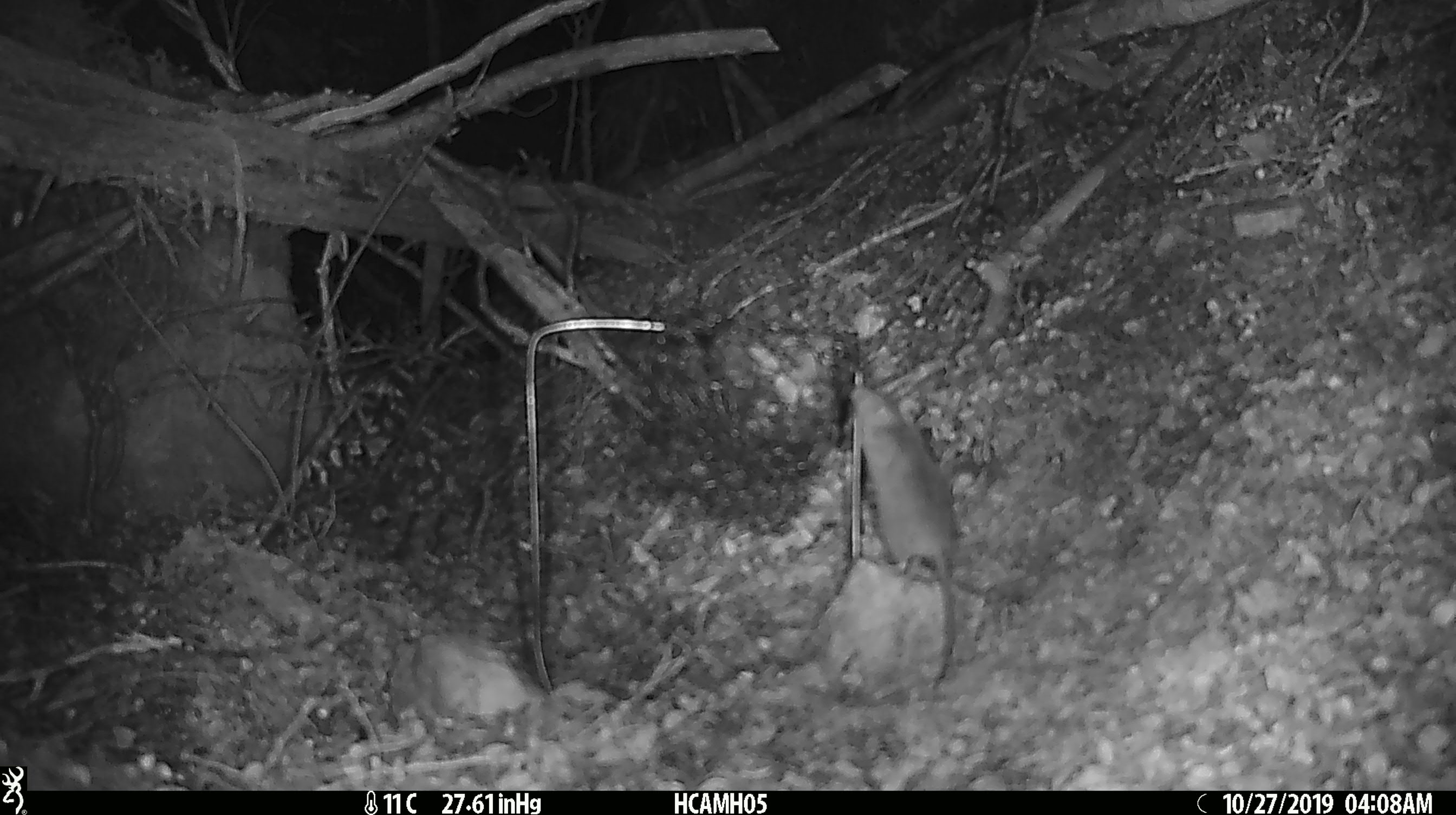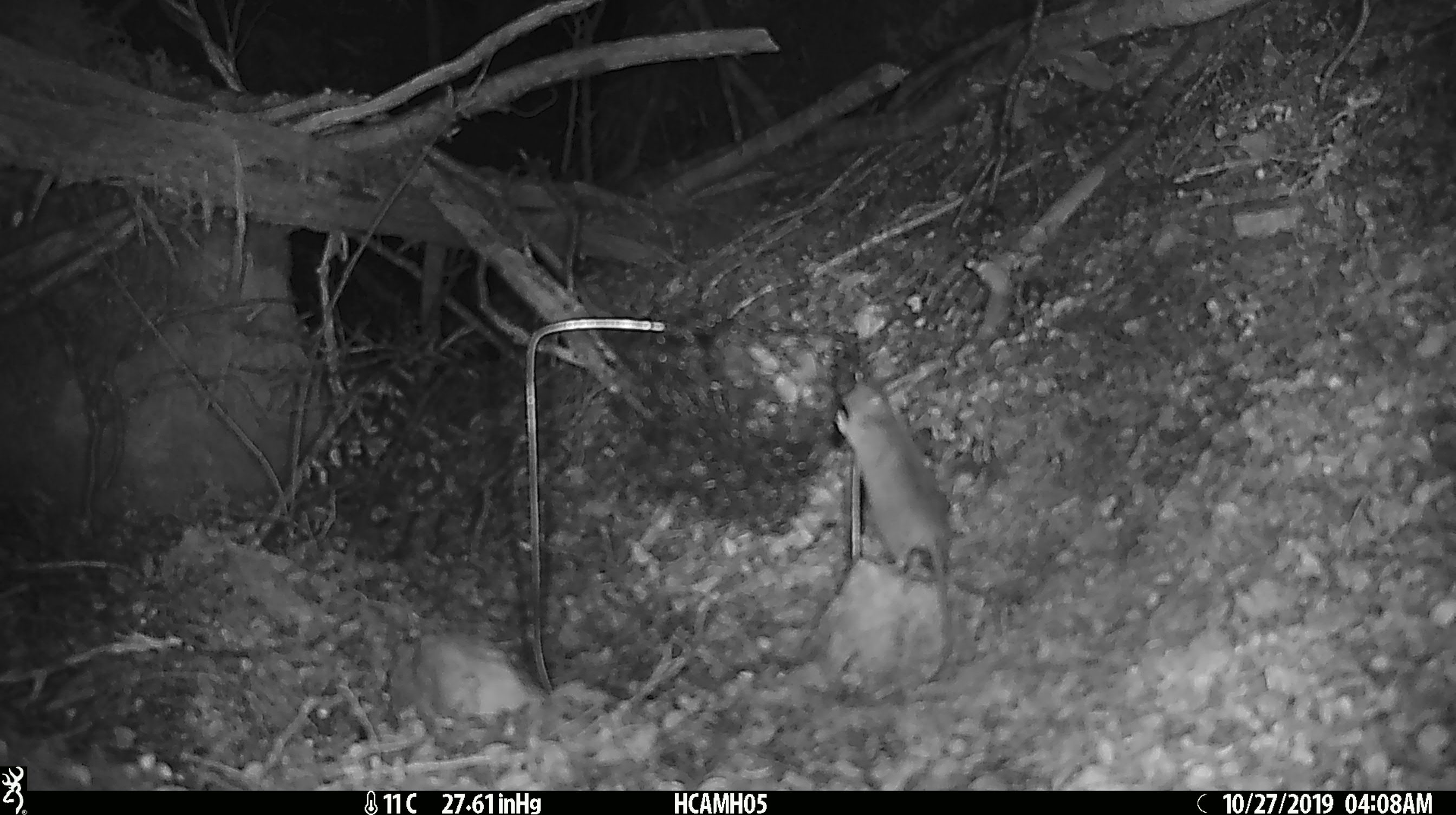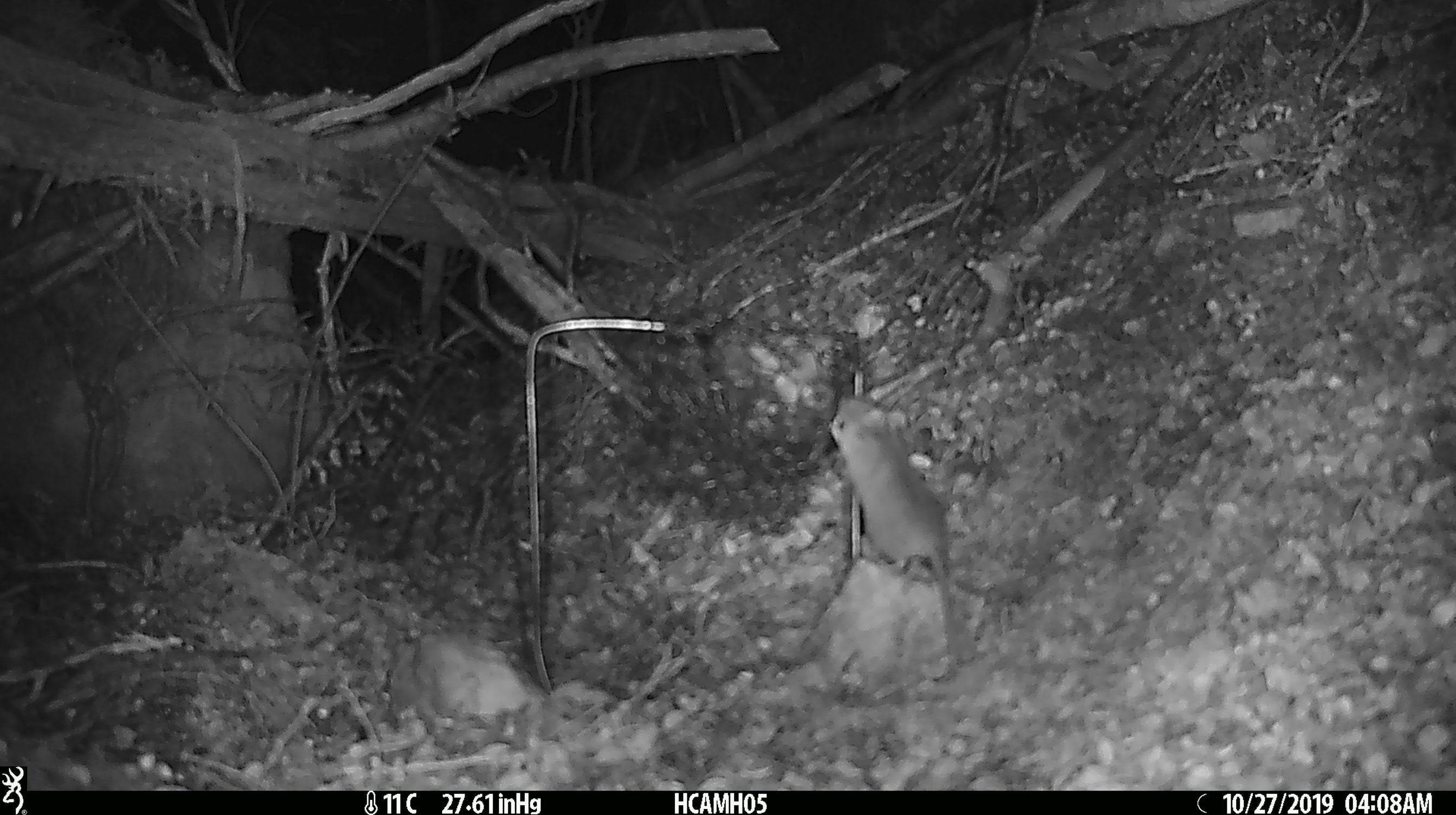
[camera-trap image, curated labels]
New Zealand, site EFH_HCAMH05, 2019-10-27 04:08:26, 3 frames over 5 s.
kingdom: Animalia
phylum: Chordata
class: Mammalia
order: Rodentia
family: Muridae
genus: Mus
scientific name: Mus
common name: mouse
Mouse (Mus).